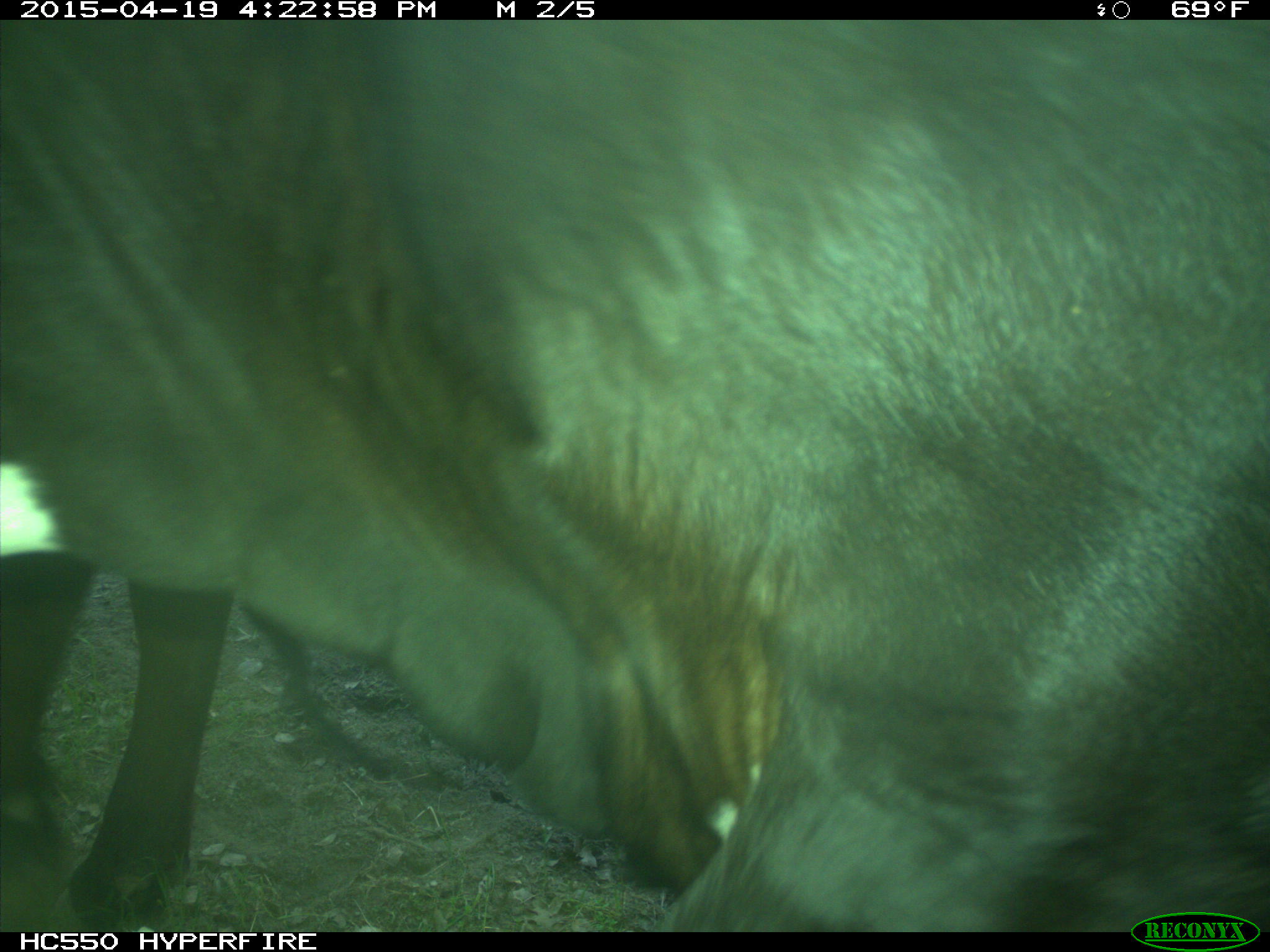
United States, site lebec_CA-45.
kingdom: Animalia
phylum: Chordata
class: Mammalia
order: Artiodactyla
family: Bovidae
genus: Bos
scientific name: Bos taurus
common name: domestic cow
Bos taurus (domestic cow).